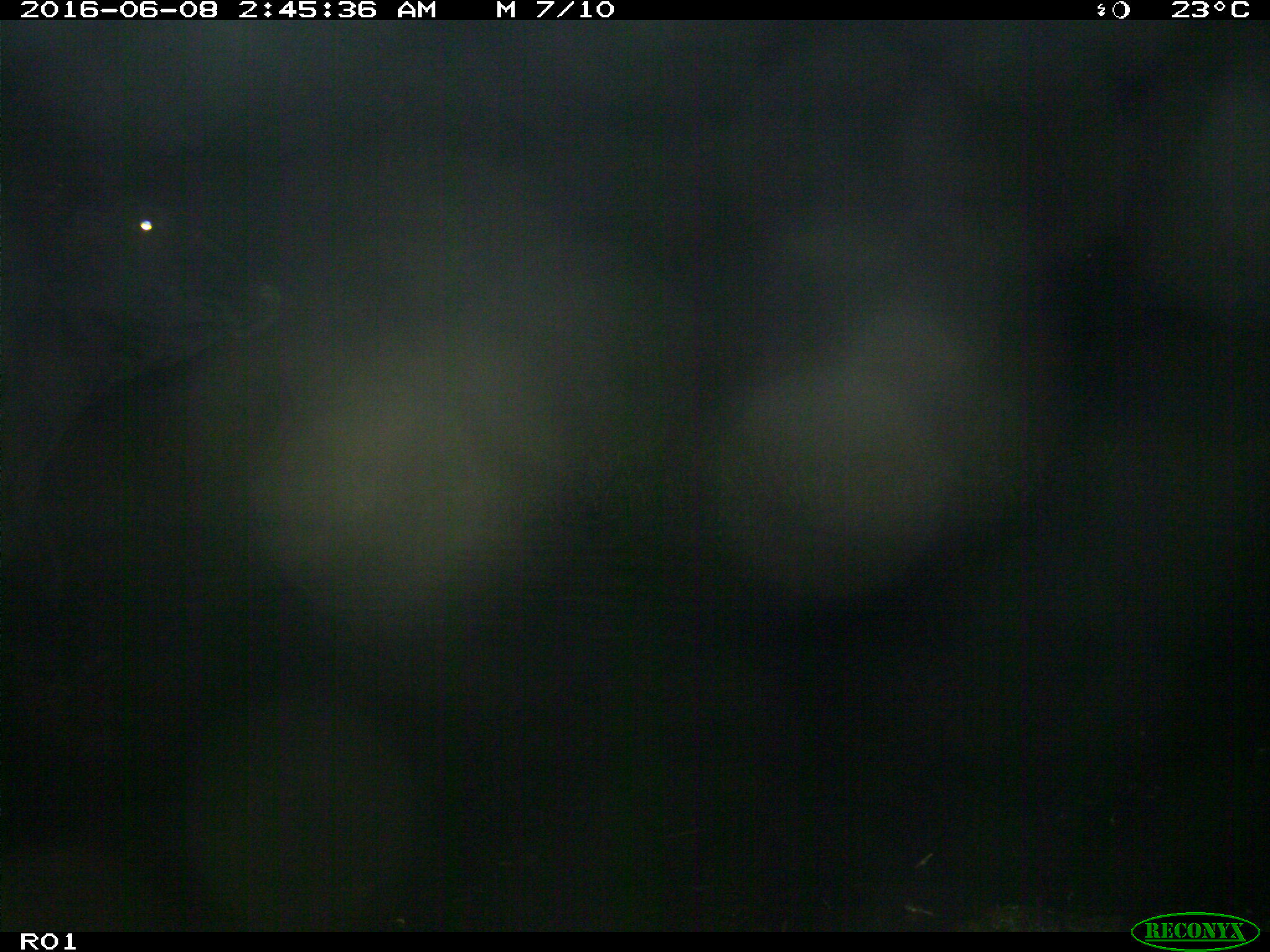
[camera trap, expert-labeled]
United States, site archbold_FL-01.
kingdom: Animalia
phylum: Chordata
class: Mammalia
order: Artiodactyla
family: Bovidae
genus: Bos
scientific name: Bos taurus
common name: domestic cow